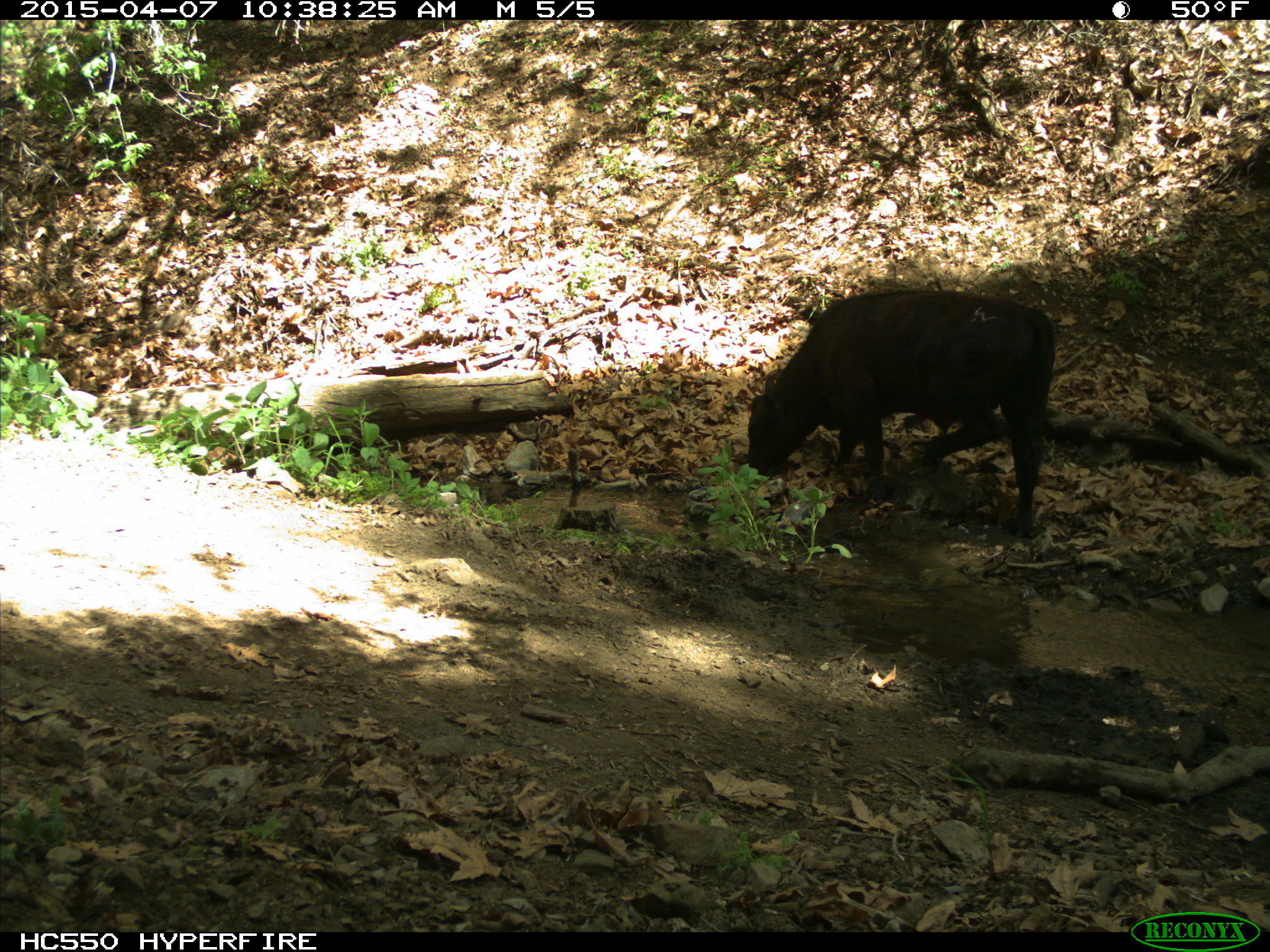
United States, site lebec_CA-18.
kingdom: Animalia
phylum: Chordata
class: Mammalia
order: Artiodactyla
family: Bovidae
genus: Bos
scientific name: Bos taurus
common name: domestic cow